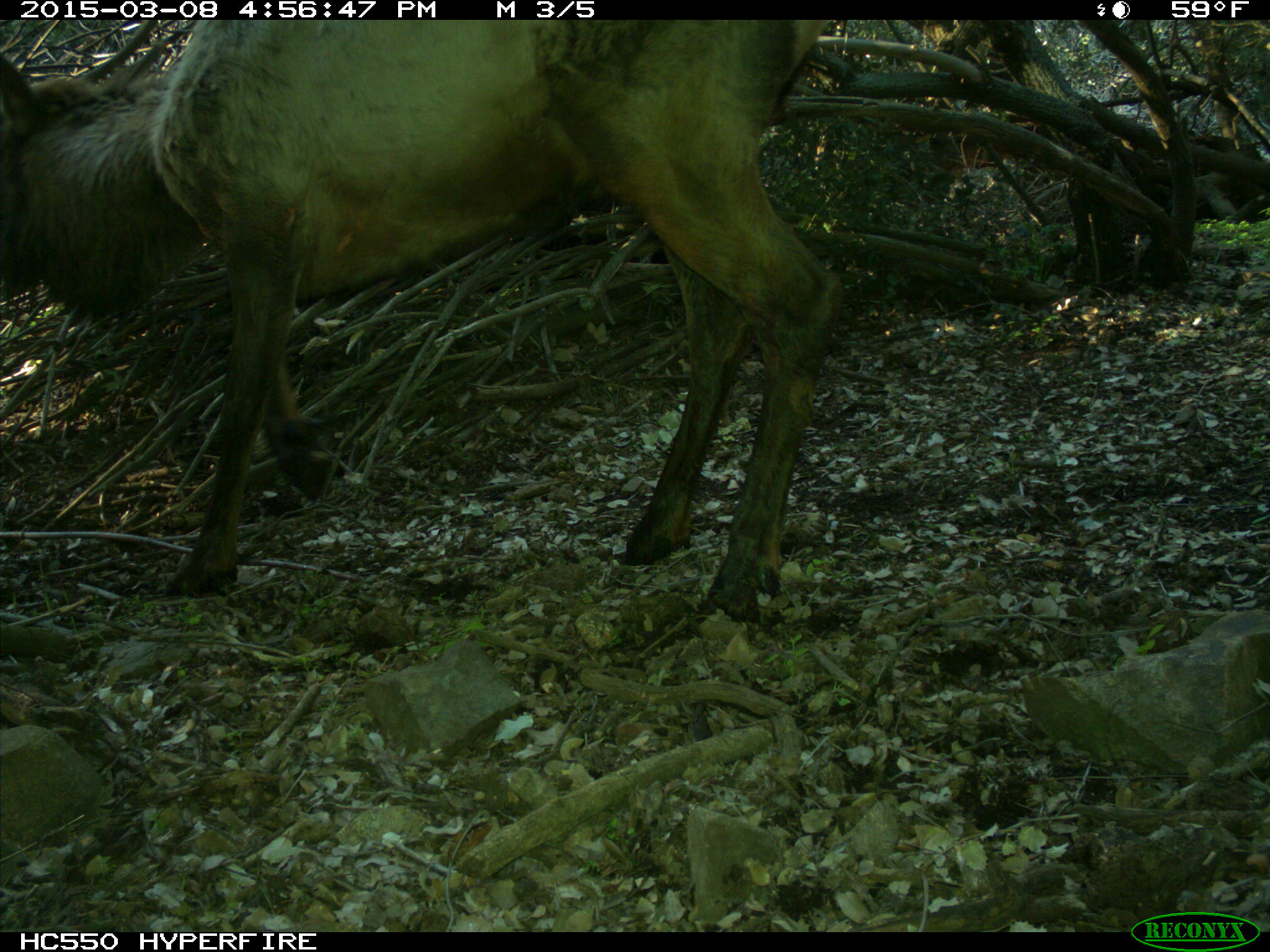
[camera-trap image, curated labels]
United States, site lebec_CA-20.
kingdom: Animalia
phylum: Chordata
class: Mammalia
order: Artiodactyla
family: Cervidae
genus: Cervus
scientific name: Cervus canadensis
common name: elk